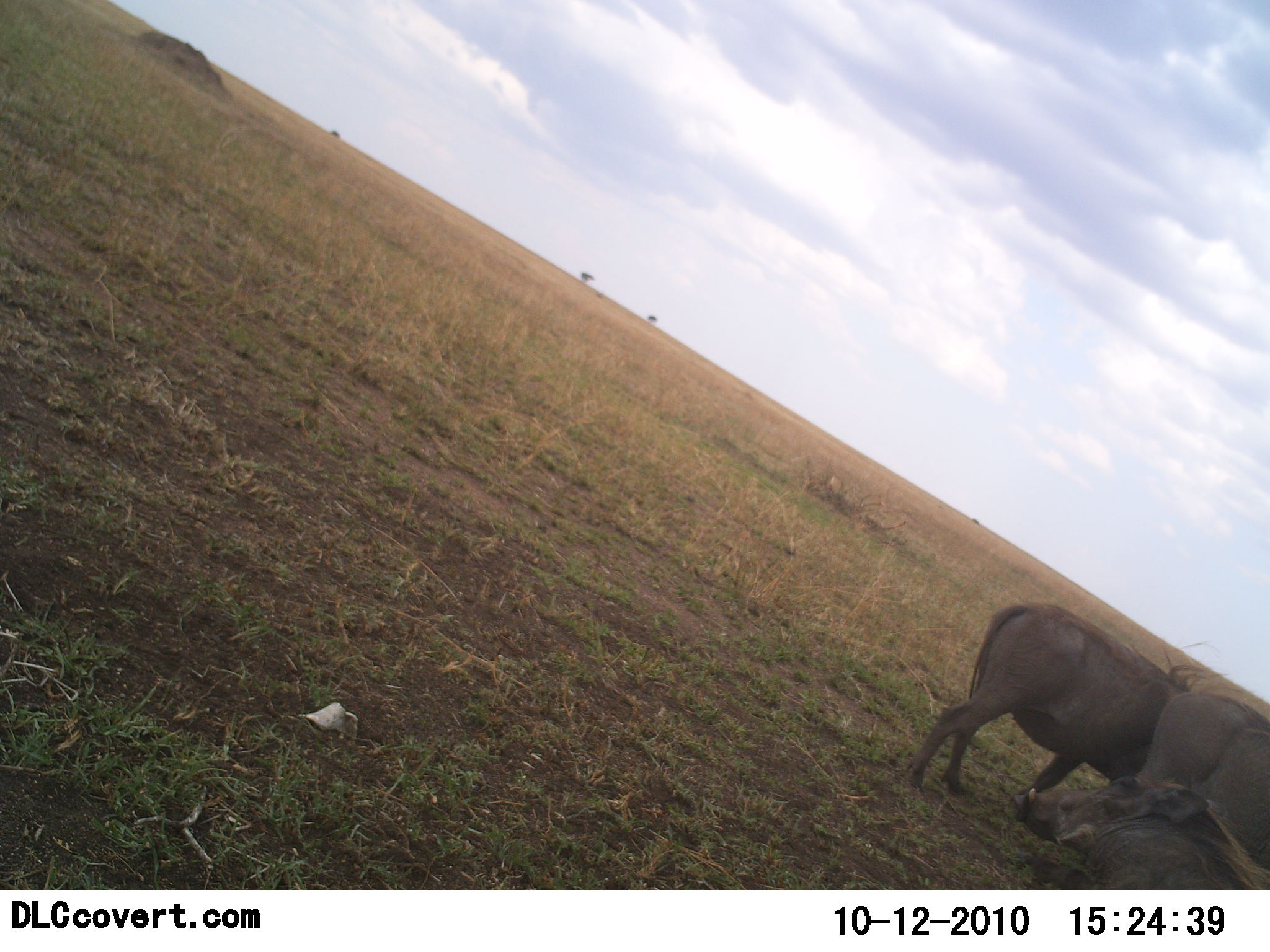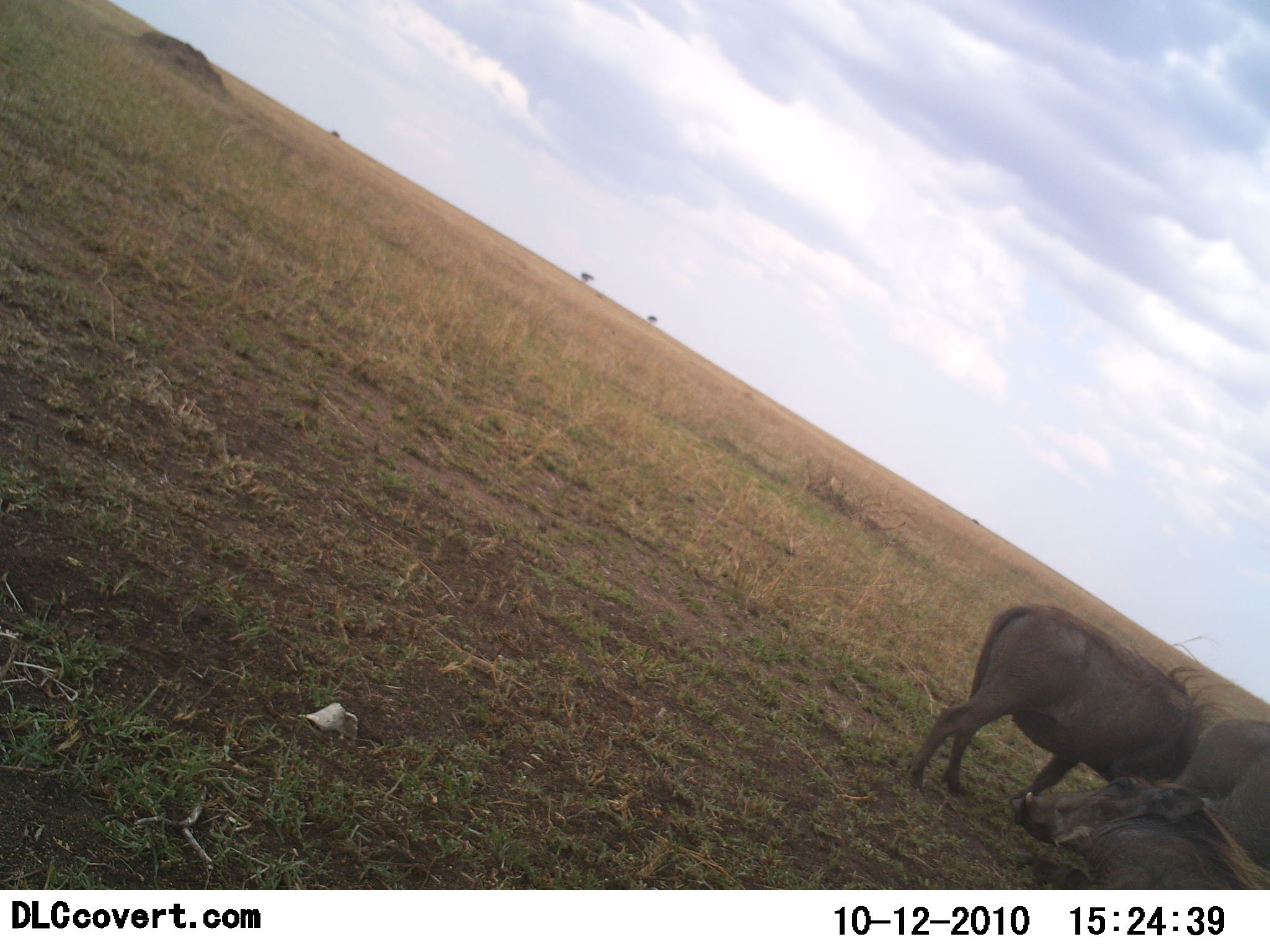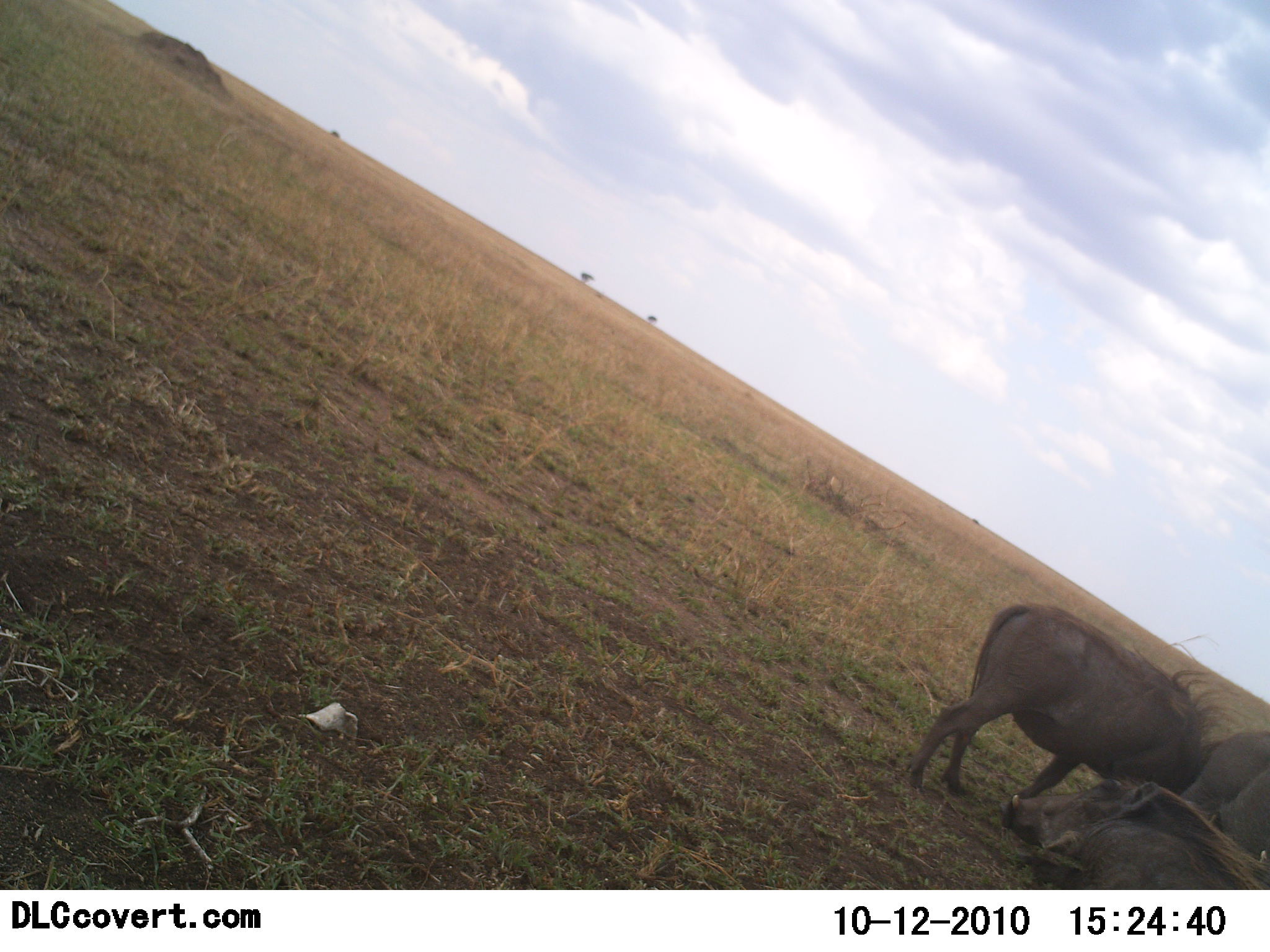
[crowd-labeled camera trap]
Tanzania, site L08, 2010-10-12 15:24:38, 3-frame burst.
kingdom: Animalia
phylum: Chordata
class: Mammalia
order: Artiodactyla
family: Suidae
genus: Phacochoerus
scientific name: Phacochoerus africanus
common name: warthog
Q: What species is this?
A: Warthog (Phacochoerus africanus).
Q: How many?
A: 3.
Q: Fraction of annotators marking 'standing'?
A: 77%.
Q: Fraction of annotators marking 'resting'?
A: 54%.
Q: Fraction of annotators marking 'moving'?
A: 15%.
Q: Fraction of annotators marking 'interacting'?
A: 15%.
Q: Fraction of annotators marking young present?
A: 0%.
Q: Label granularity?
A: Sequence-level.